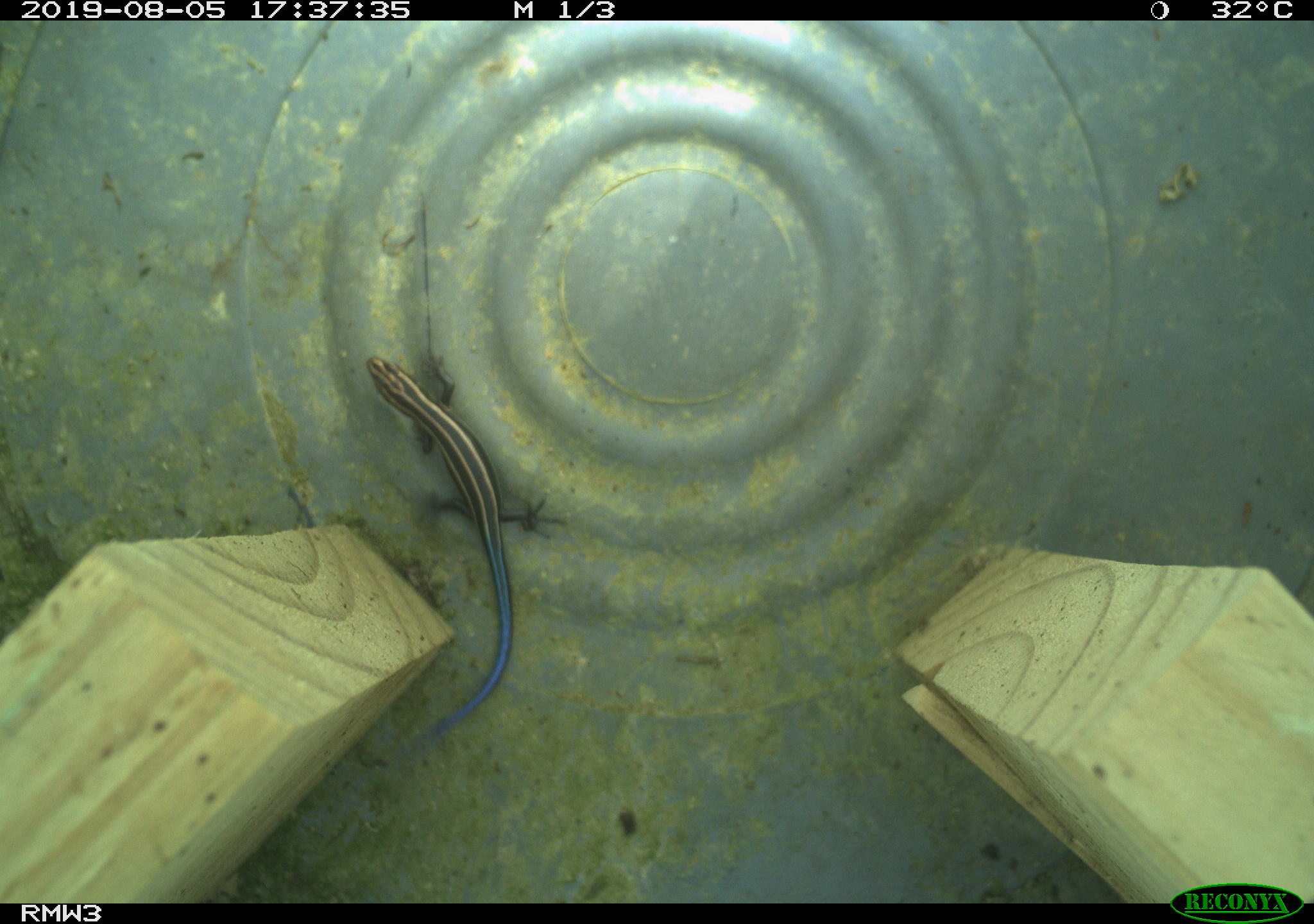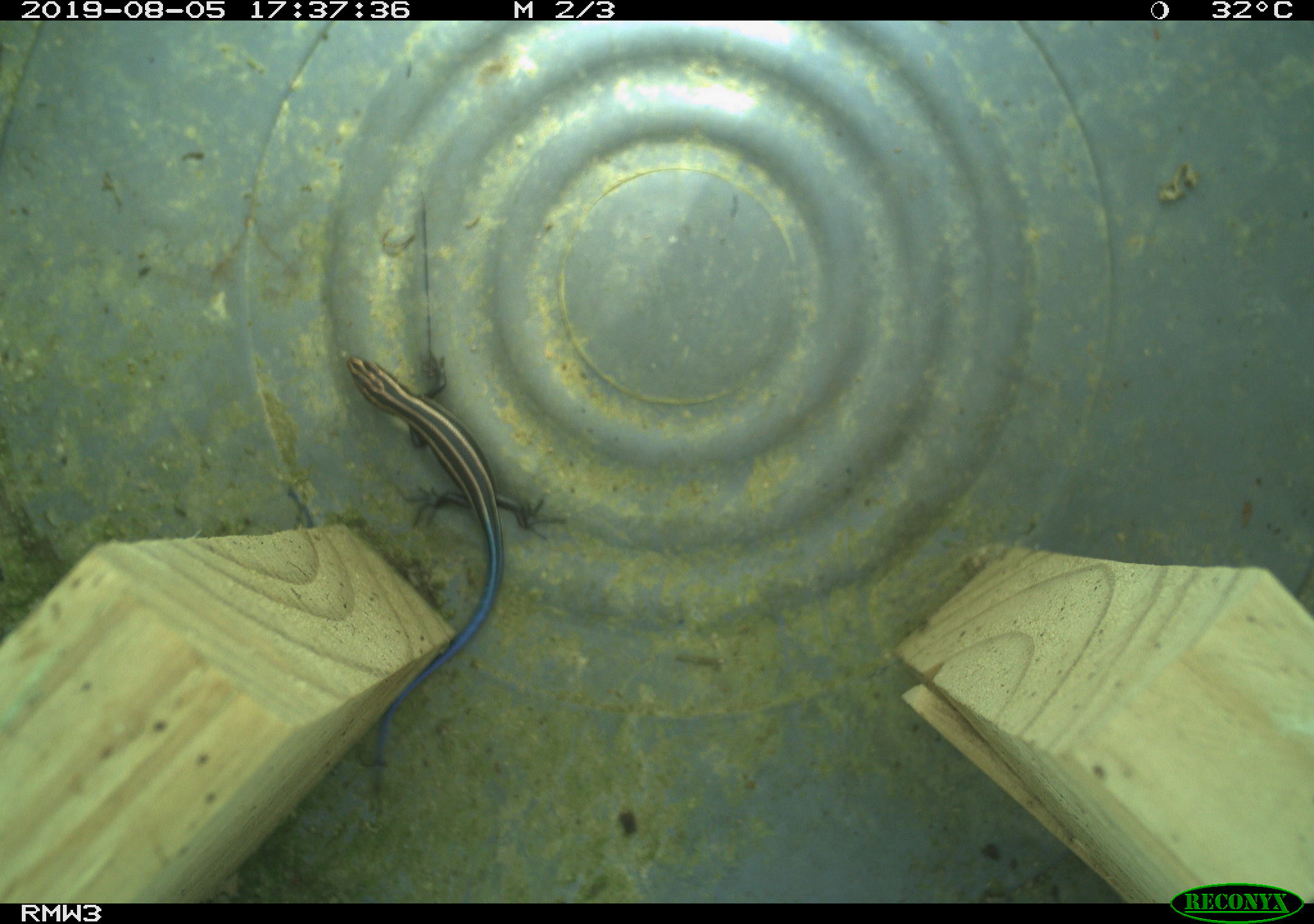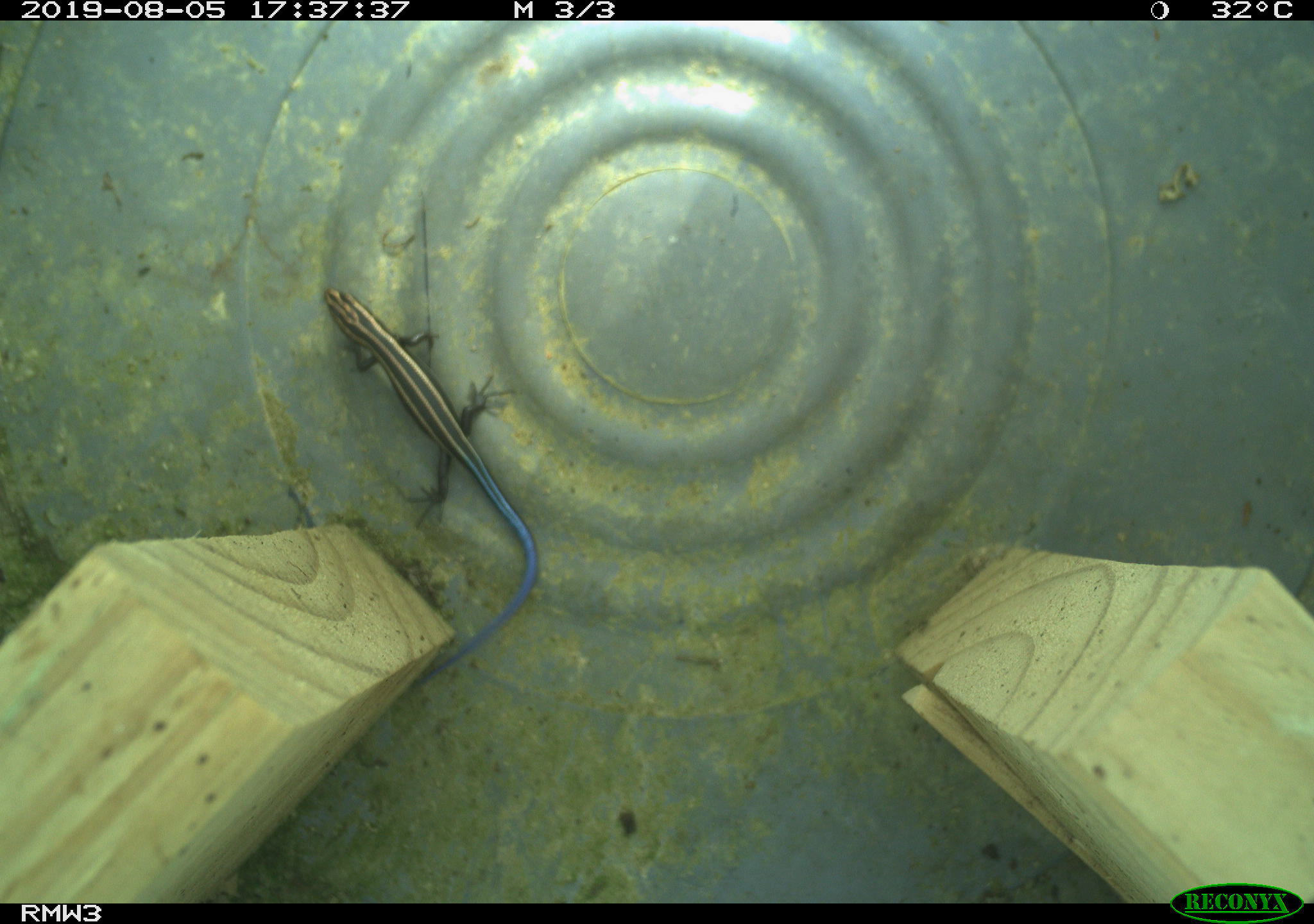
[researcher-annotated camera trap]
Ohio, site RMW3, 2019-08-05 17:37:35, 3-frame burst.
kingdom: Animalia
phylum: Chordata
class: Reptilia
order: Squamata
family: Scincidae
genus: Plestiodon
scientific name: Plestiodon fasciatus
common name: common five-lined skink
Common five-lined skink (Plestiodon fasciatus).